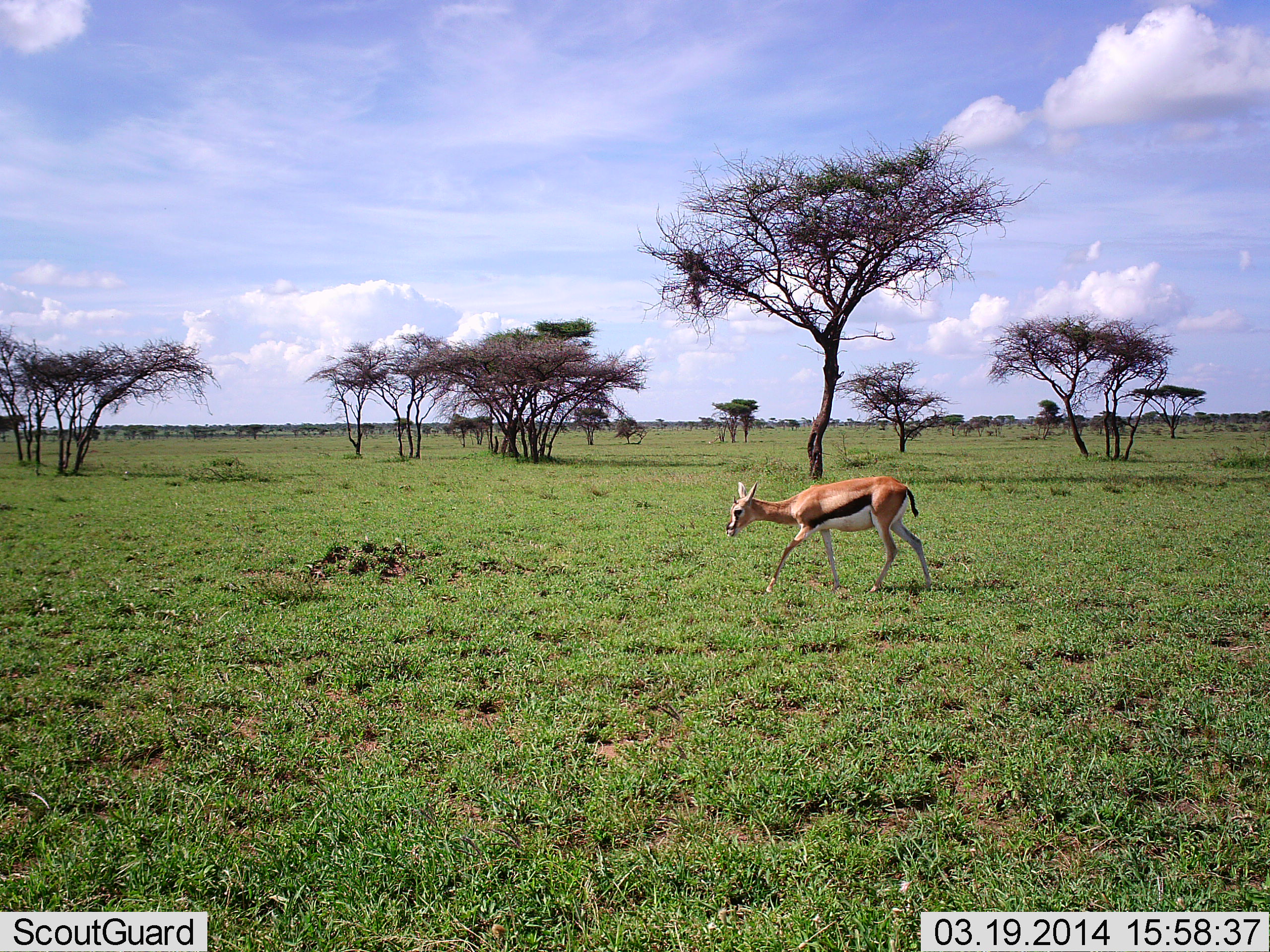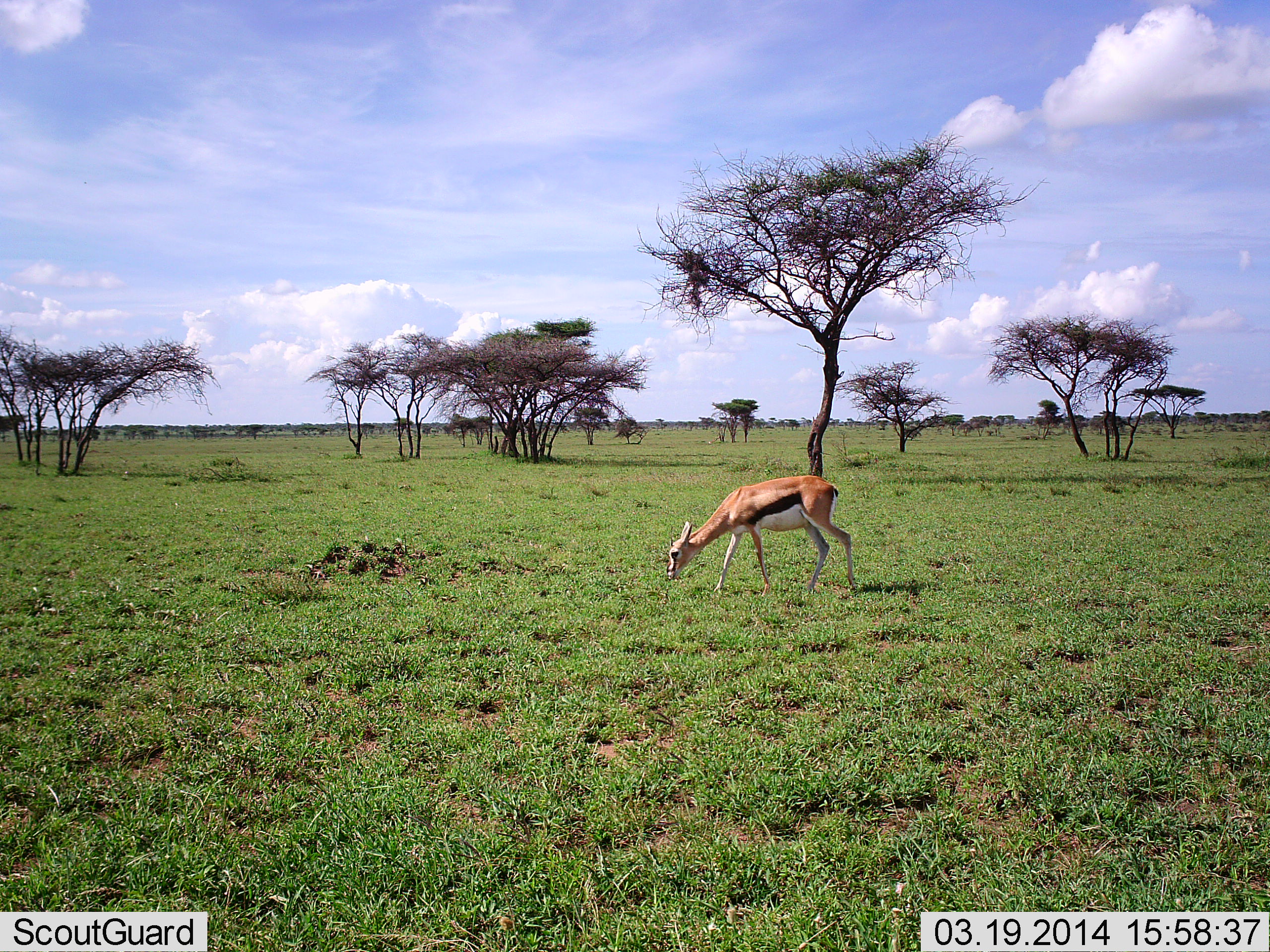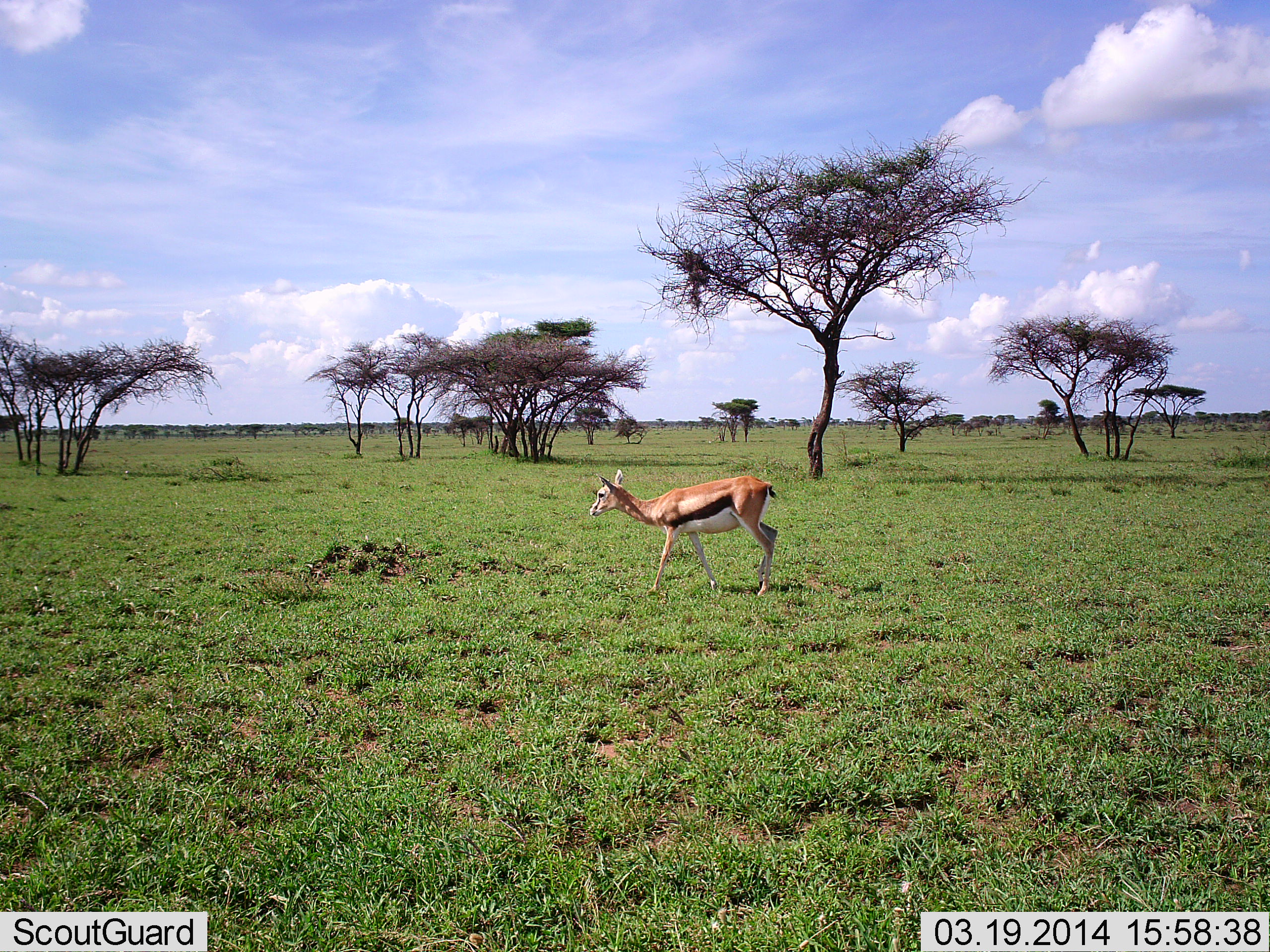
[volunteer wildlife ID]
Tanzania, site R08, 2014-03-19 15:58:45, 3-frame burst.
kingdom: Animalia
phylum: Chordata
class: Mammalia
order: Artiodactyla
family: Bovidae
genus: Eudorcas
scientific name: Eudorcas thomsonii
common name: thomson's gazelle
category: gazellethomsons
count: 1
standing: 0%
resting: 0%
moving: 50%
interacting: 0%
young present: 0%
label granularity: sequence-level